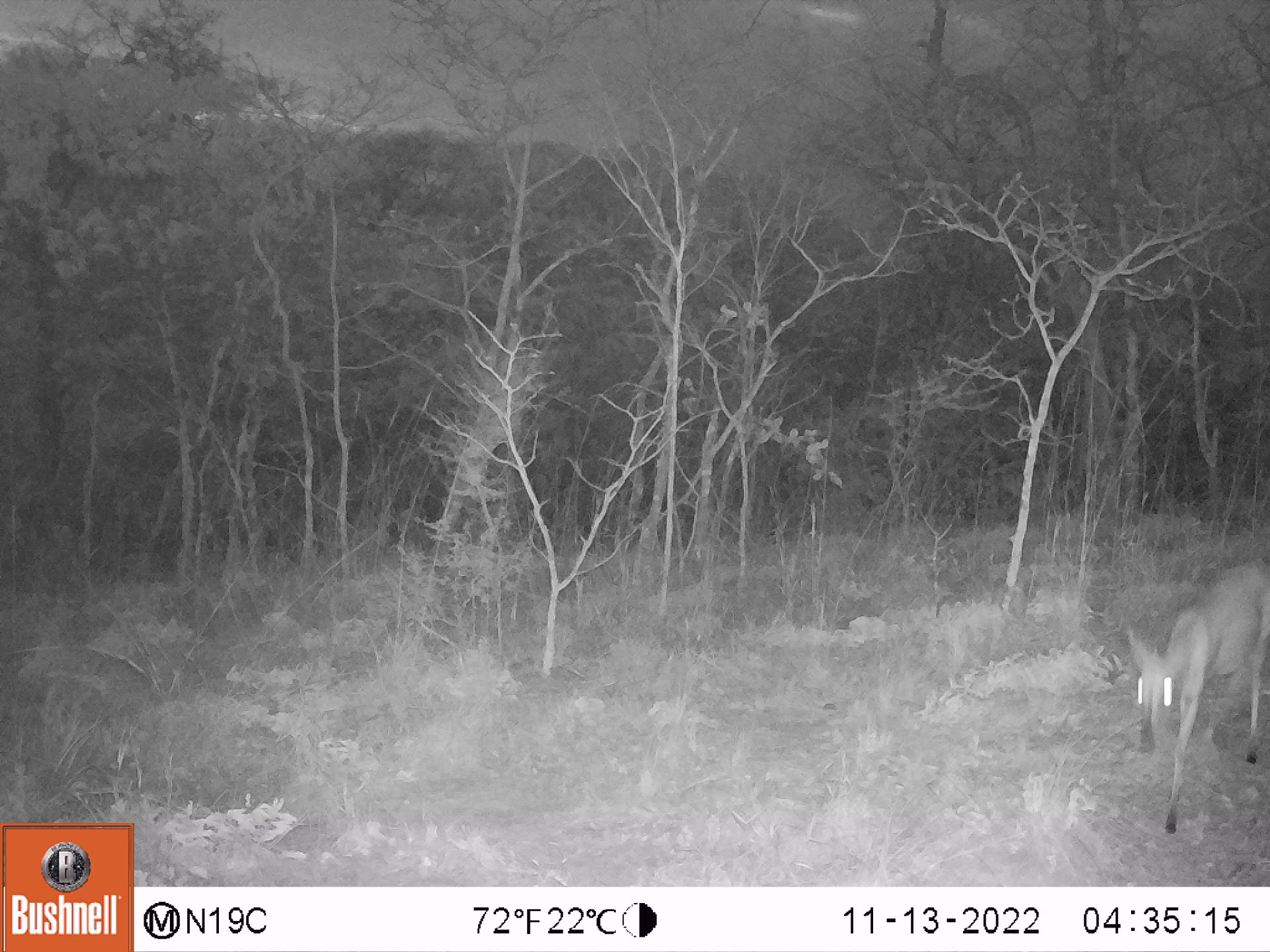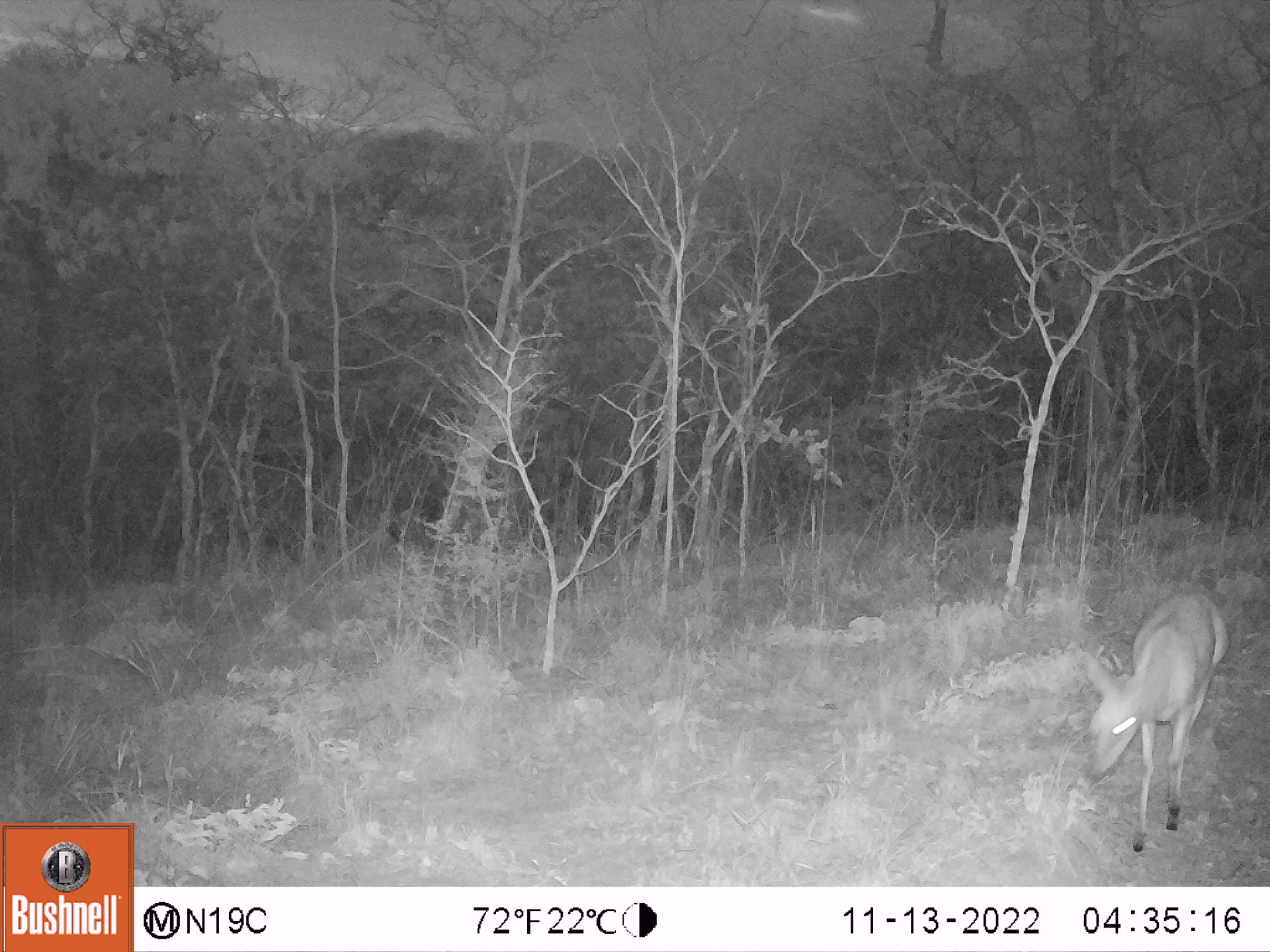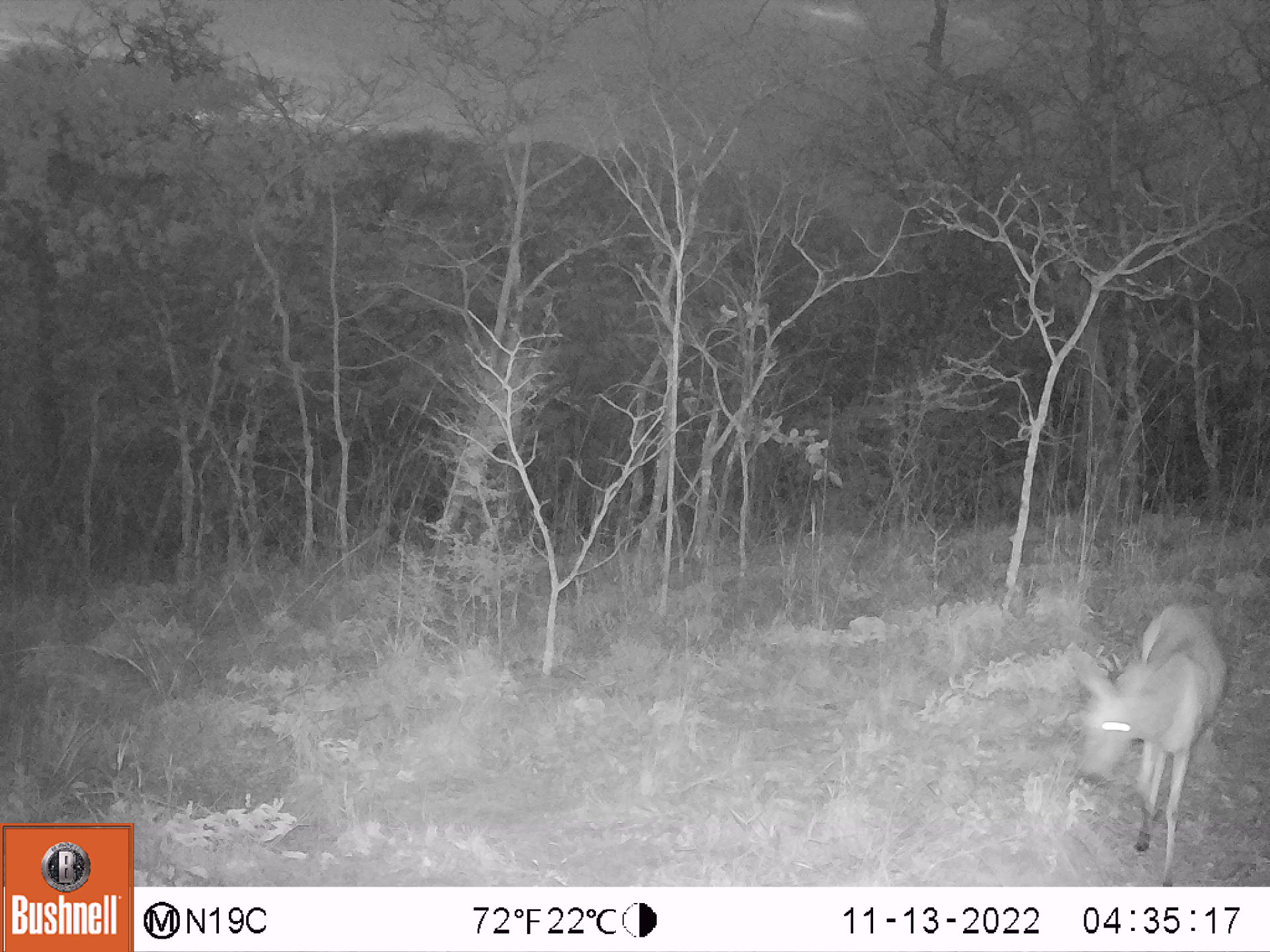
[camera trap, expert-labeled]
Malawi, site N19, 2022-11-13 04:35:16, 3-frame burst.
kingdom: Animalia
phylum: Chordata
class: Mammalia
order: Artiodactyla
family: Bovidae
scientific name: Antilopinae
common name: small antelope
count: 1